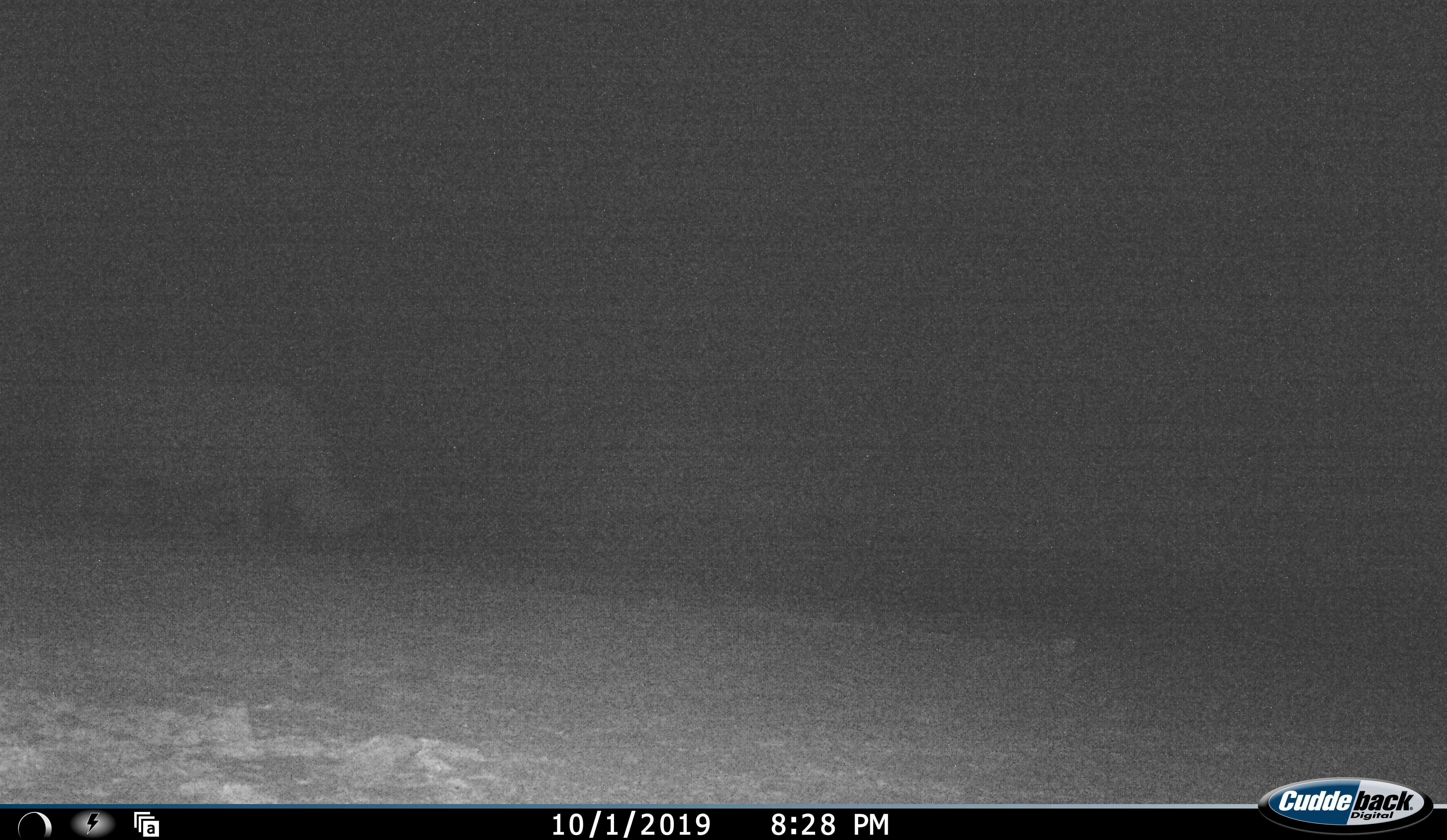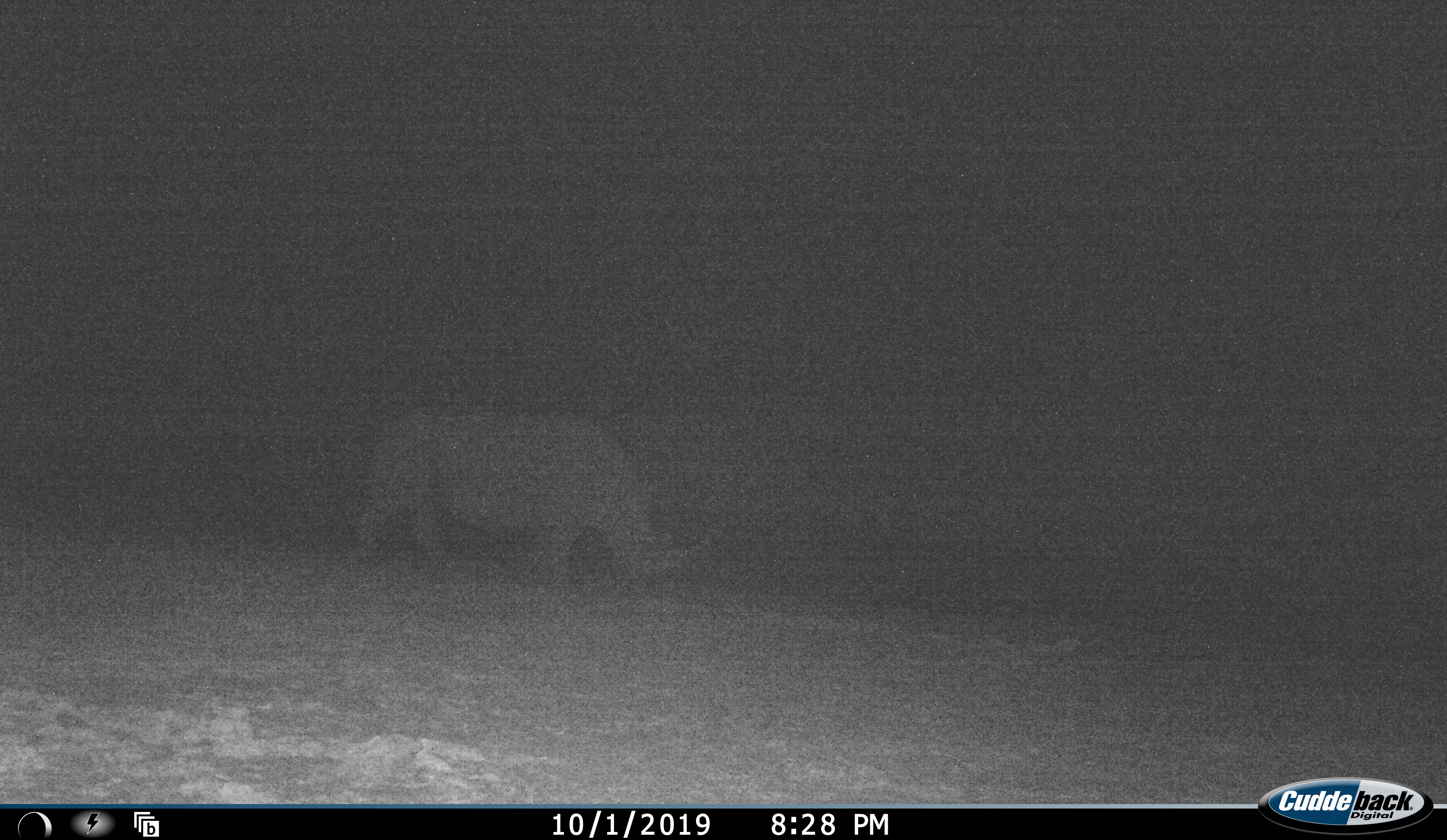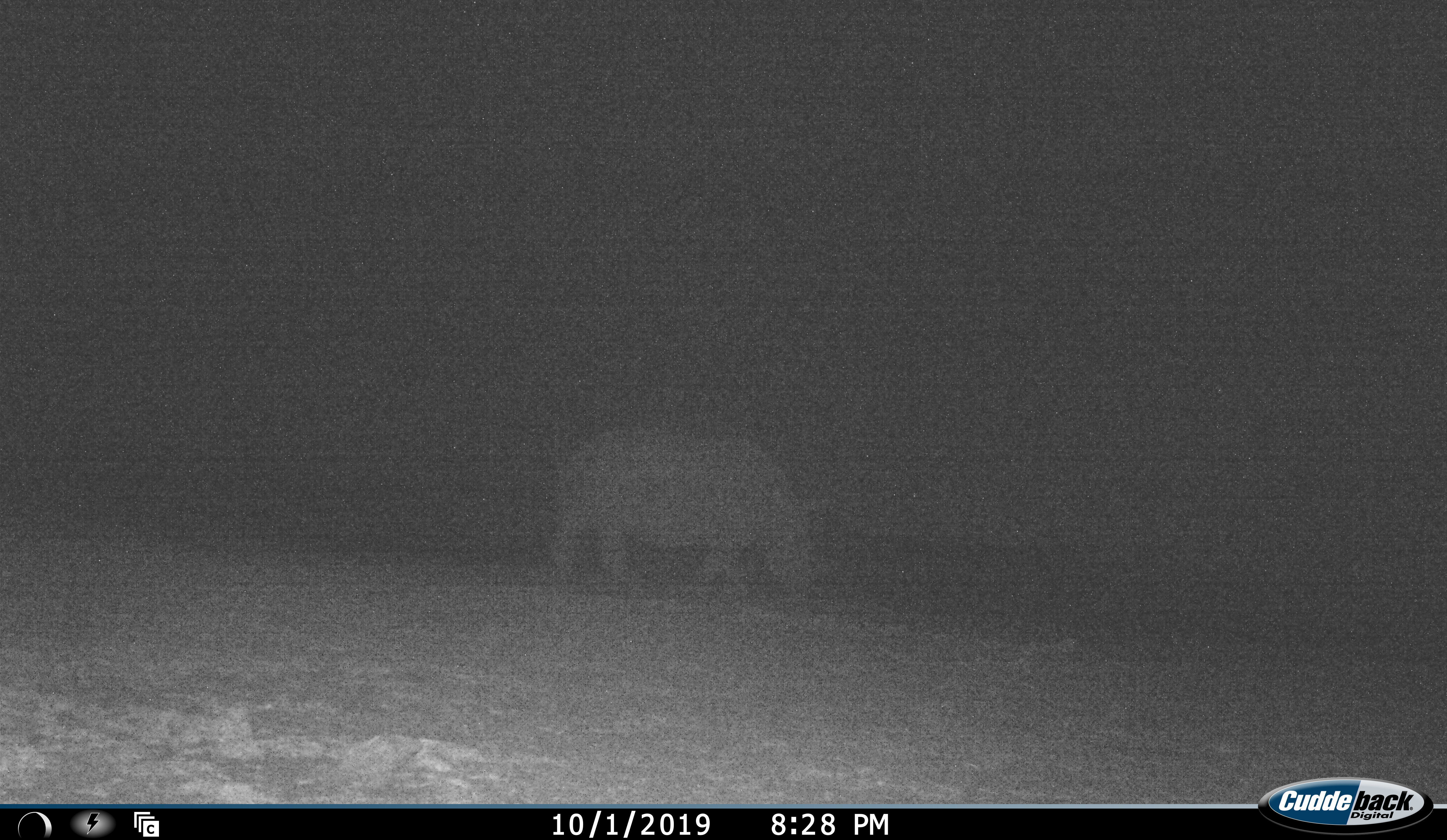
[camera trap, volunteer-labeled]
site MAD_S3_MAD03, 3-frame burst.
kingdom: Animalia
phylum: Chordata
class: Mammalia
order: Perissodactyla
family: Rhinocerotidae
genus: Ceratotherium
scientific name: Ceratotherium simum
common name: white rhinoceros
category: rhinoceroswhite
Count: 1.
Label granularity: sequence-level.